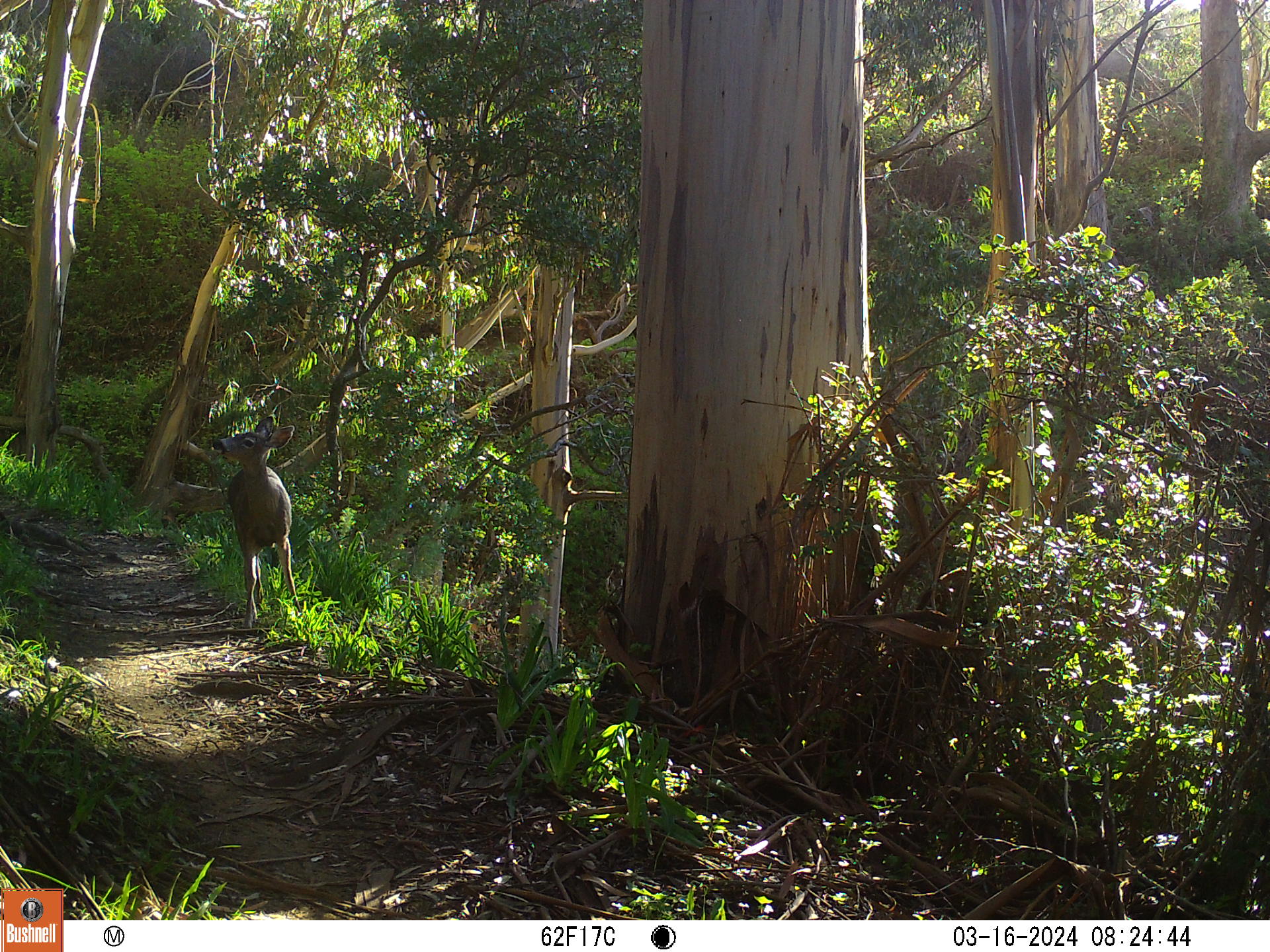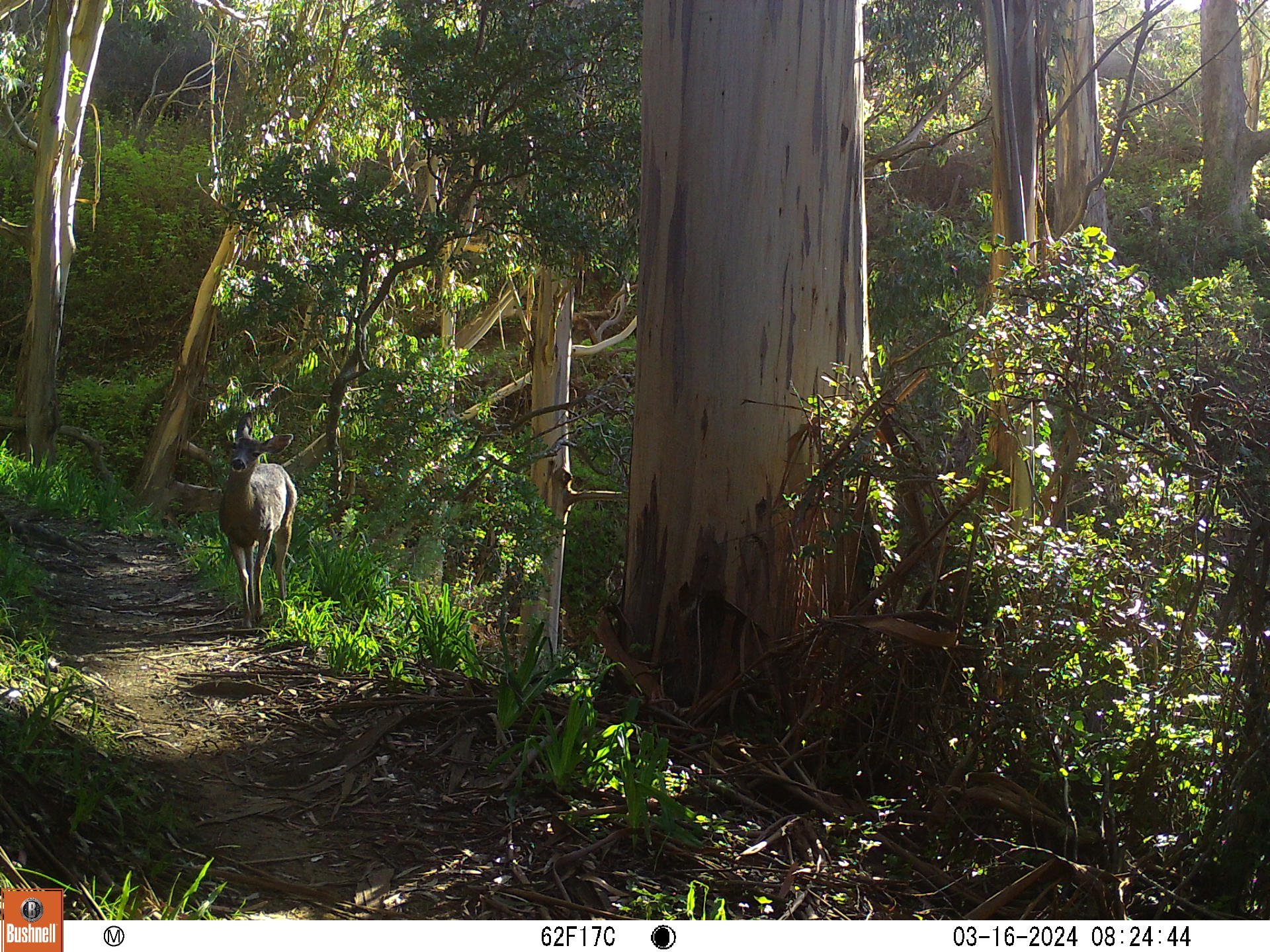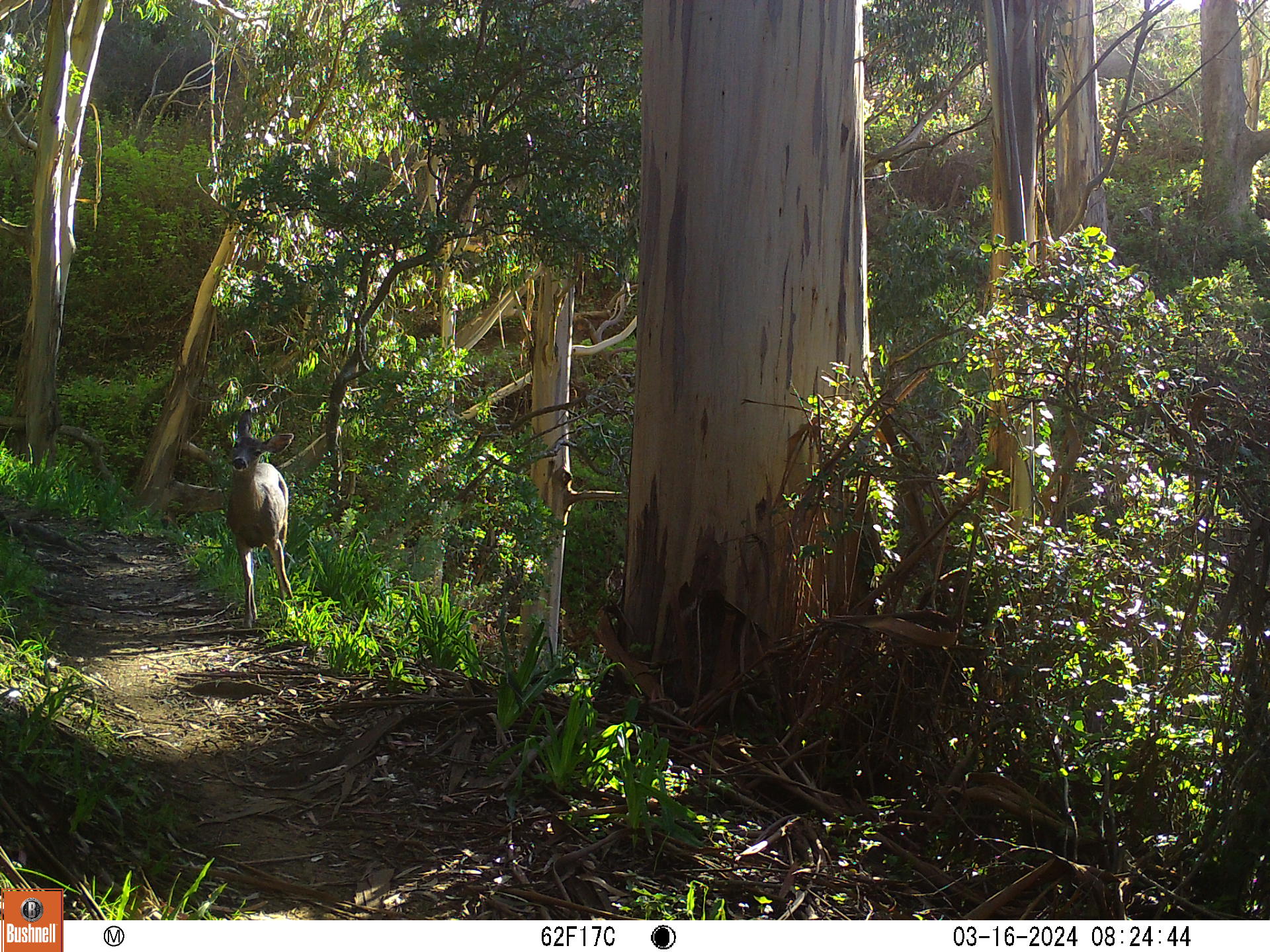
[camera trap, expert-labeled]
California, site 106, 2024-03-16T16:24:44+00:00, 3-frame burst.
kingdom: Animalia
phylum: Chordata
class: Mammalia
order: Artiodactyla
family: Cervidae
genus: Odocoileus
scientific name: Odocoileus hemionus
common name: mule deer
Mule deer (Odocoileus hemionus).